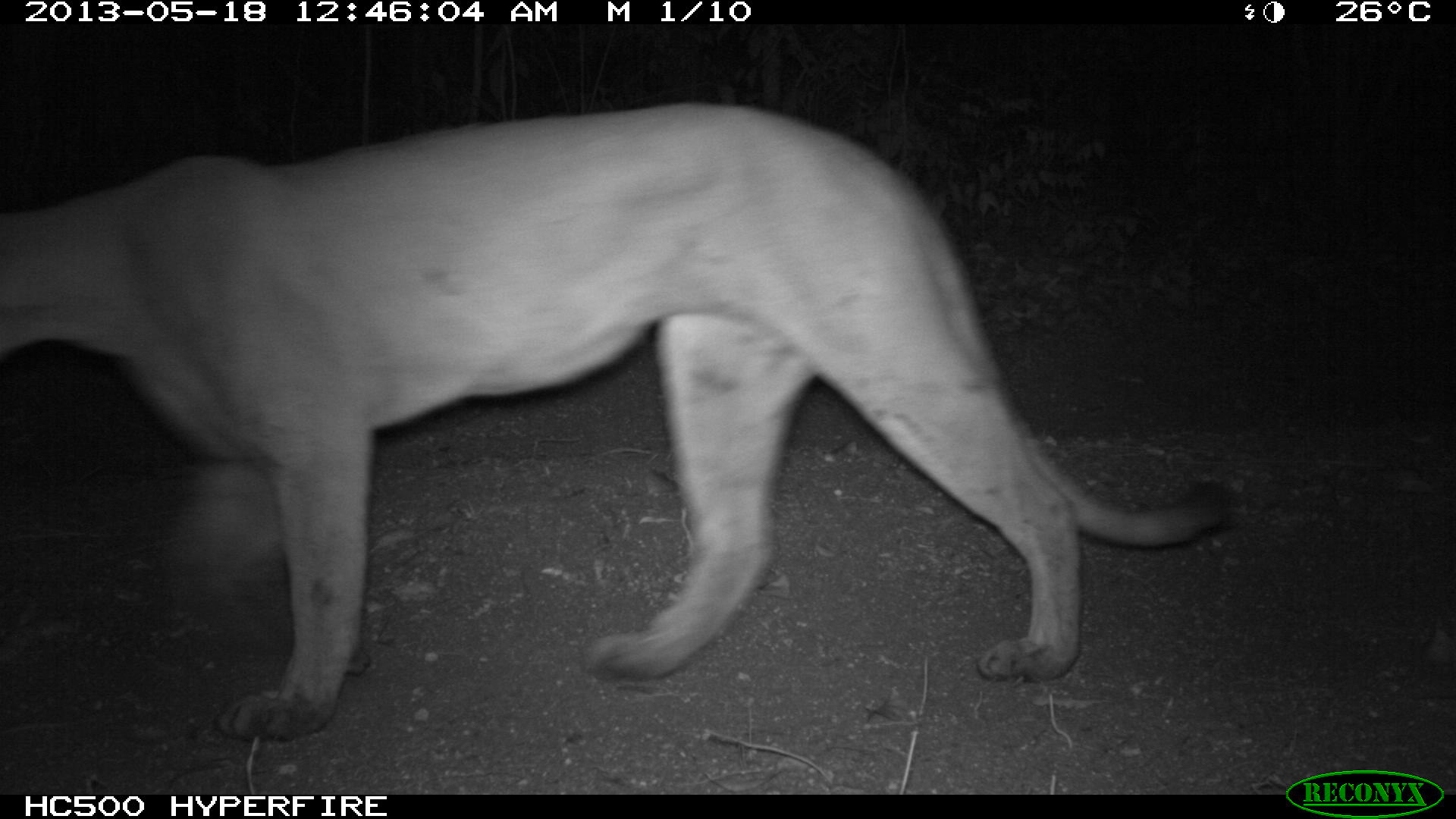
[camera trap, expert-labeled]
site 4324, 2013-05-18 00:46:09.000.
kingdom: Animalia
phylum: Chordata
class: Mammalia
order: Carnivora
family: Felidae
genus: Puma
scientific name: Puma concolor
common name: mountain lion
Puma concolor (mountain lion), count 1.